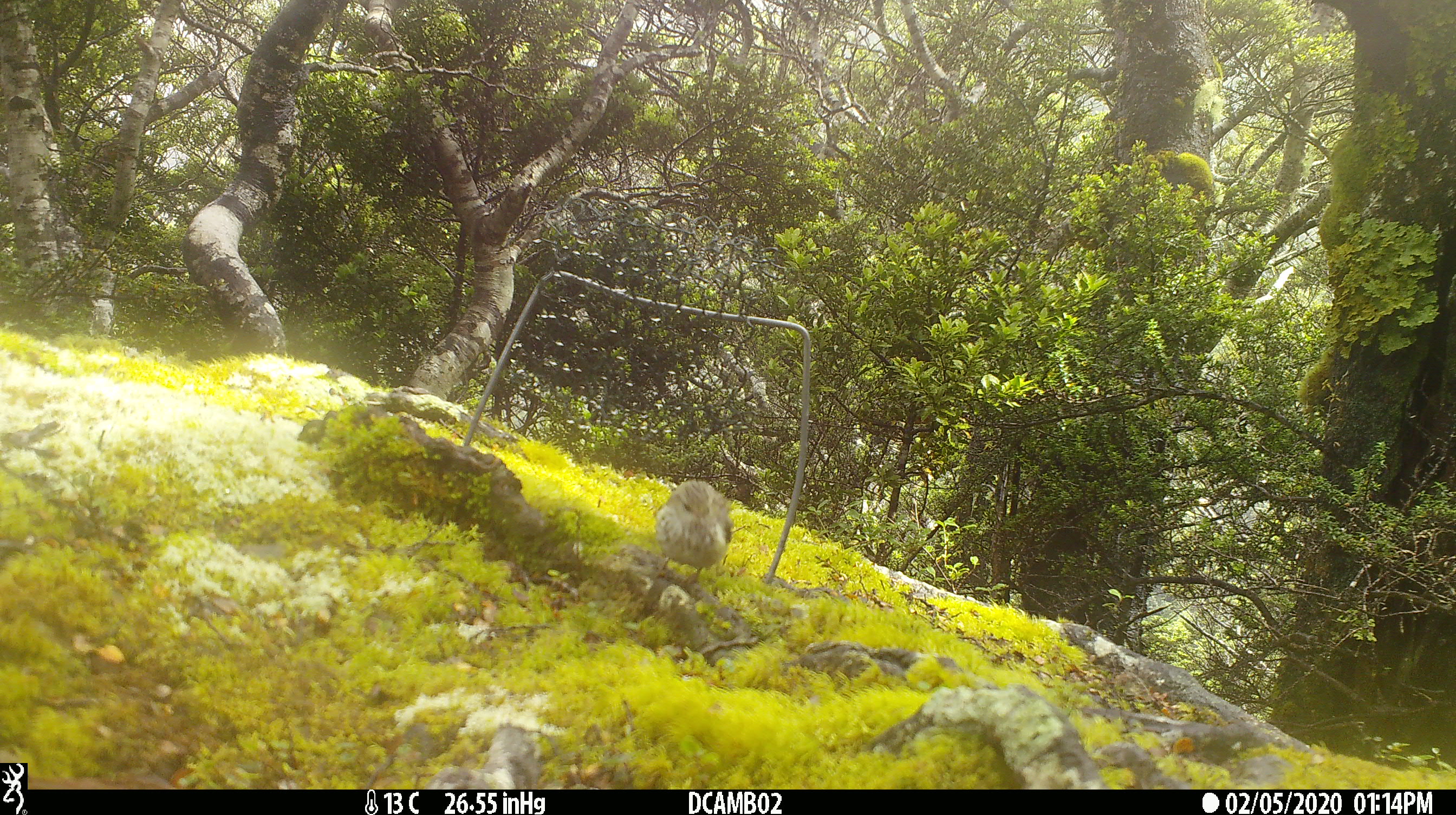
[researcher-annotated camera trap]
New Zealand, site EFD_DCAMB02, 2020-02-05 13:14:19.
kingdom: Animalia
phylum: Chordata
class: Aves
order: Passeriformes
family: Acanthisittidae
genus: Acanthisitta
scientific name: Acanthisitta chloris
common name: rifleman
Rifleman (Acanthisitta chloris).